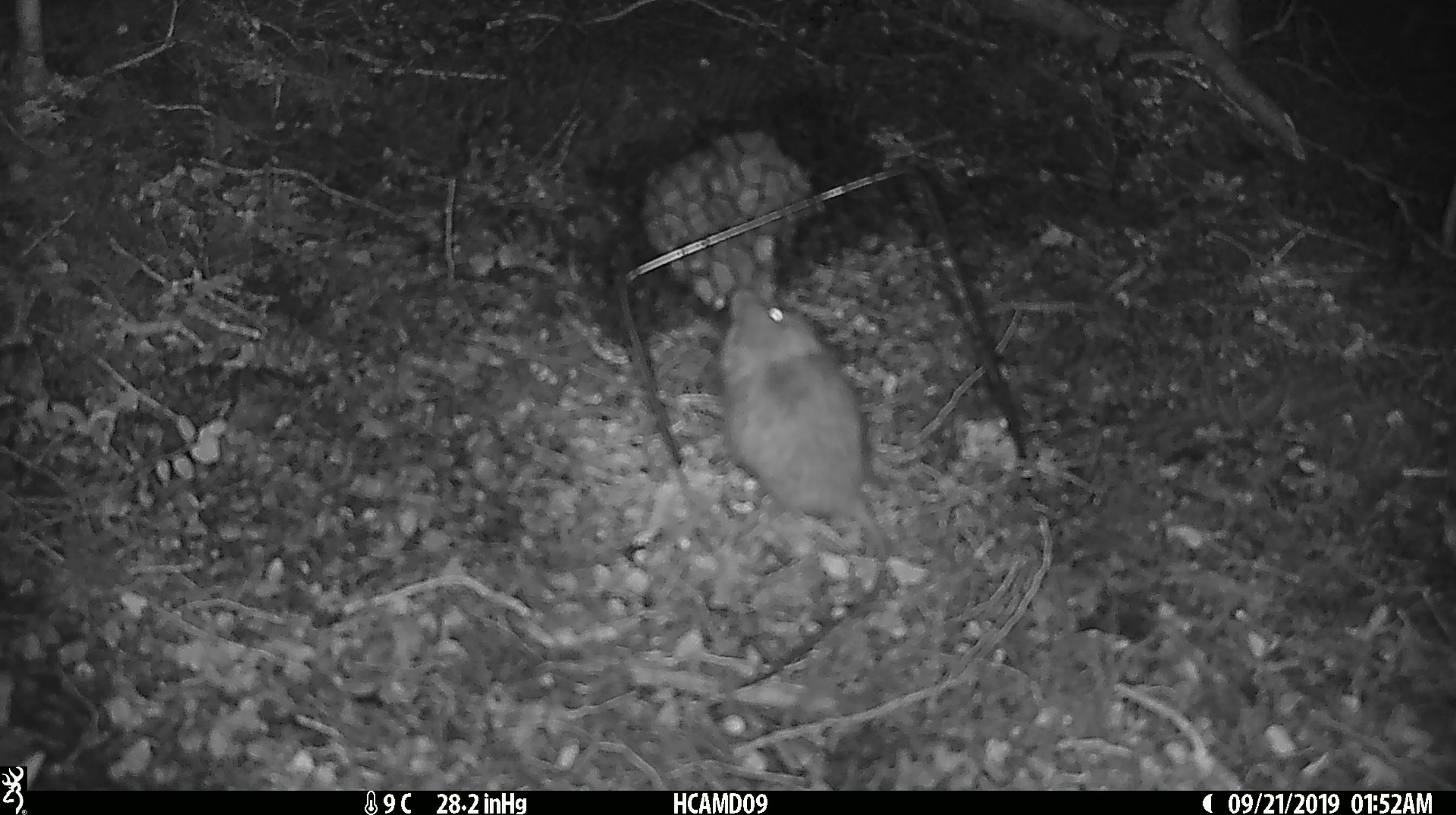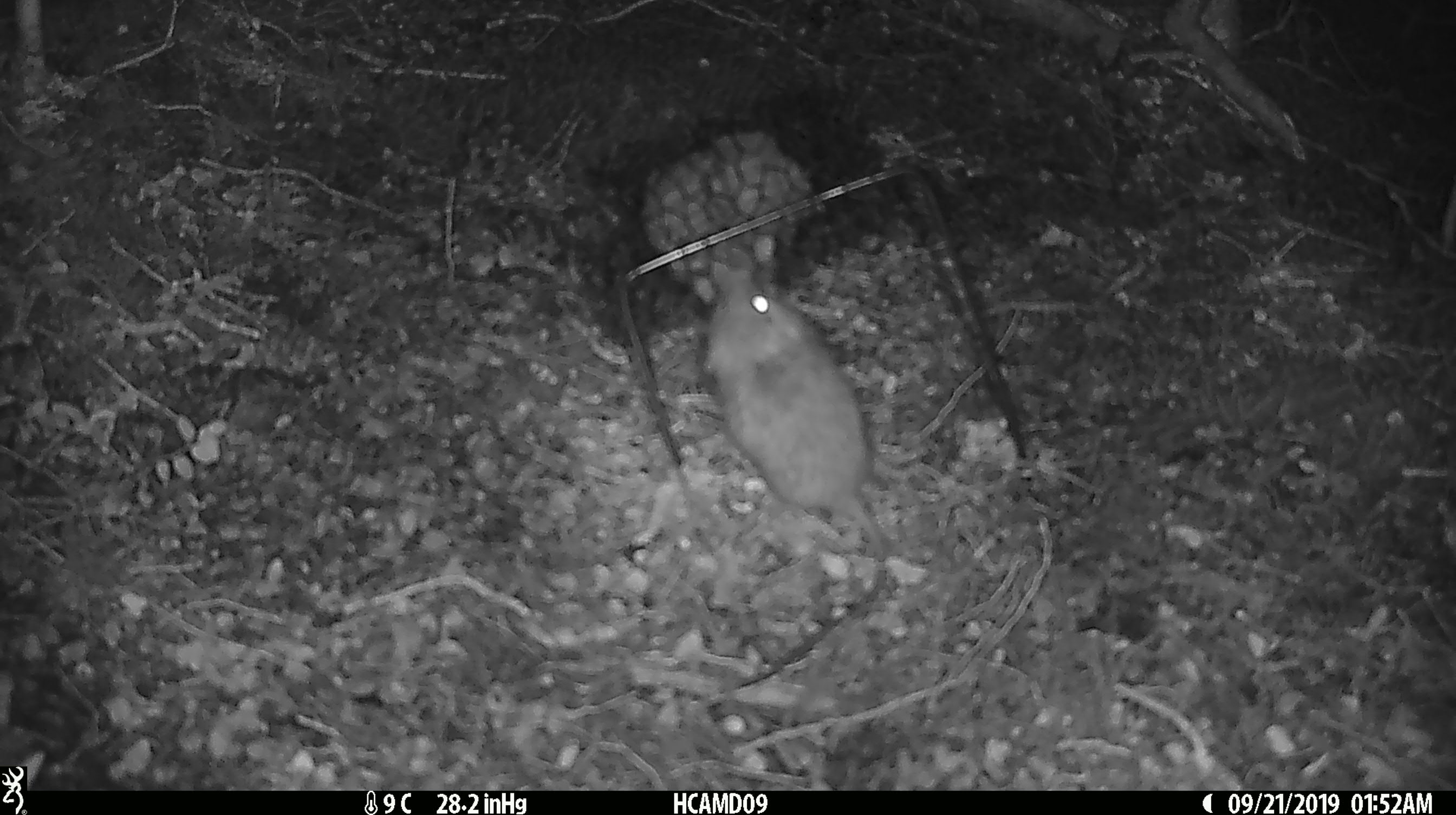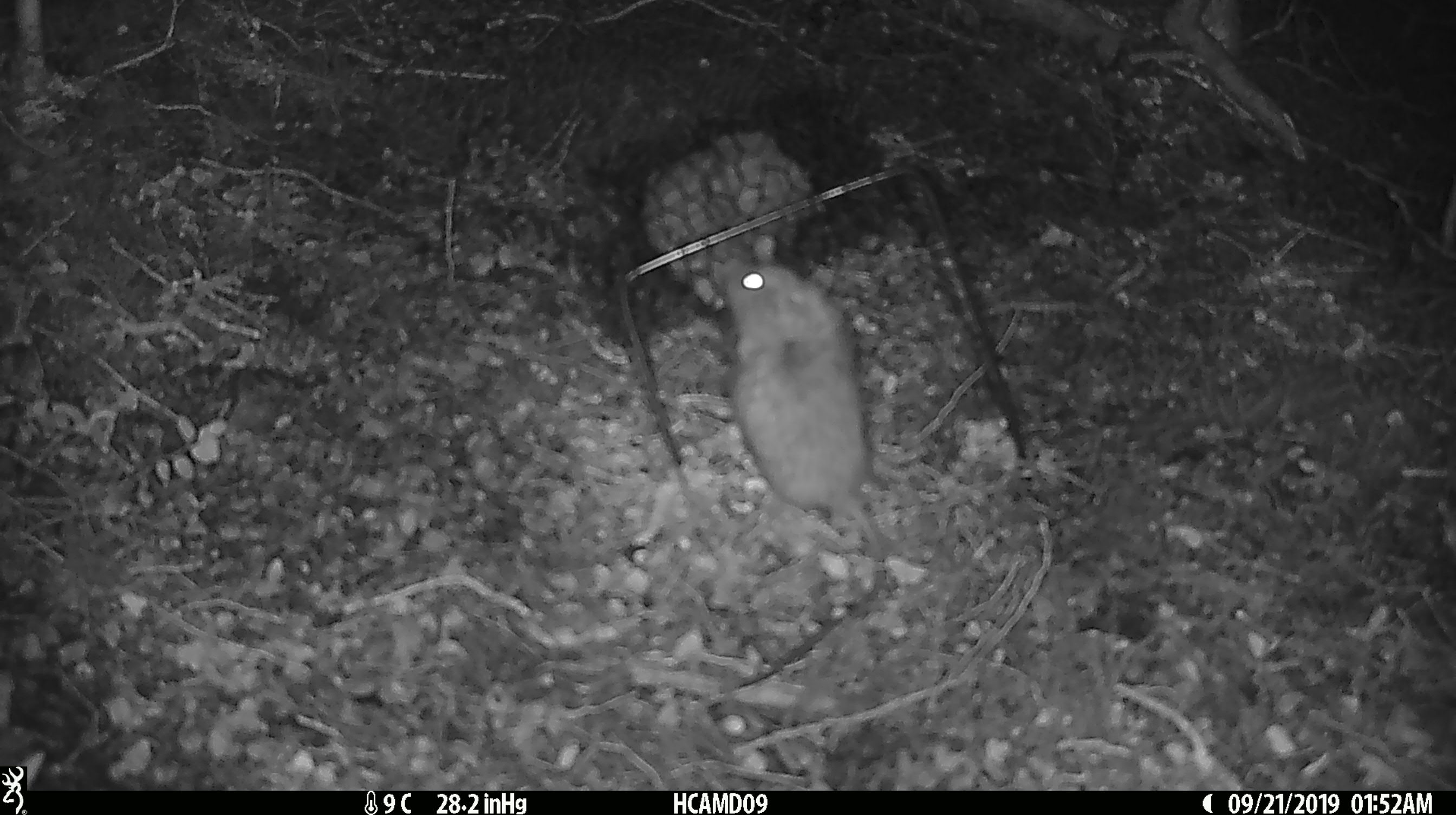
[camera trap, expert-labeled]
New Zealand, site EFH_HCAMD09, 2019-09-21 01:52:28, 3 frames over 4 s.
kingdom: Animalia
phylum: Chordata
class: Mammalia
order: Rodentia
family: Muridae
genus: Mus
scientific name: Mus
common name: mouse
Mouse (Mus).